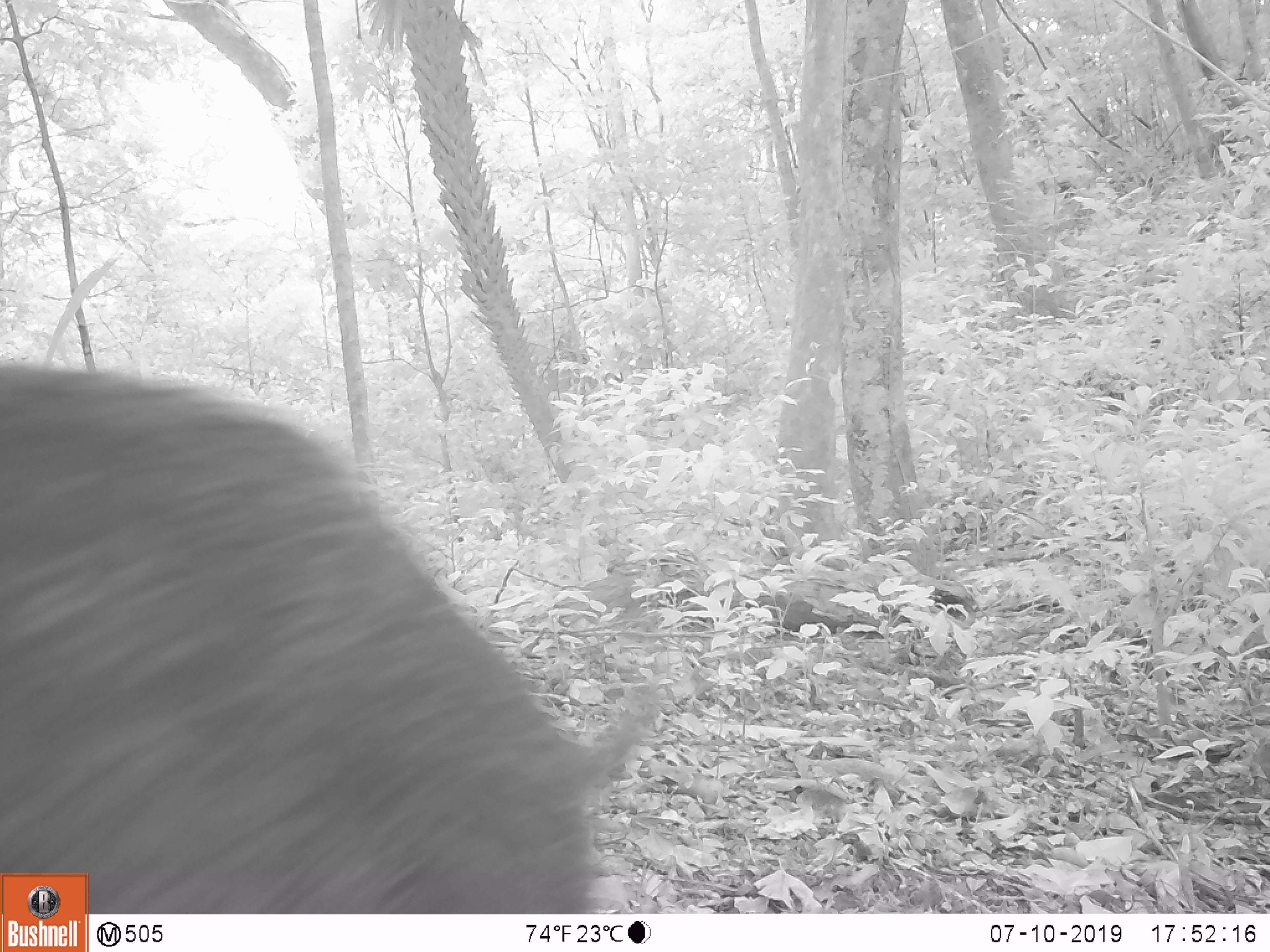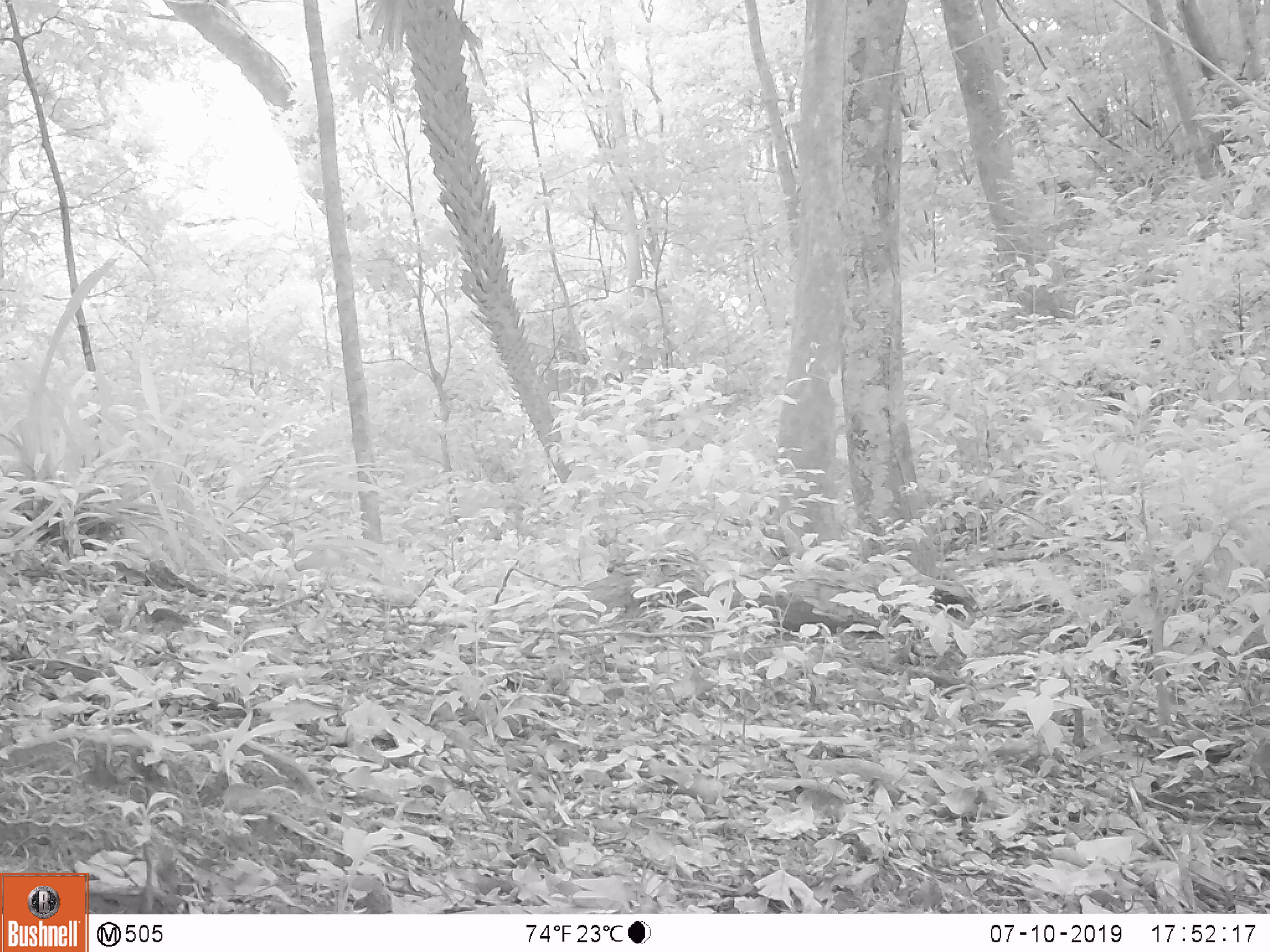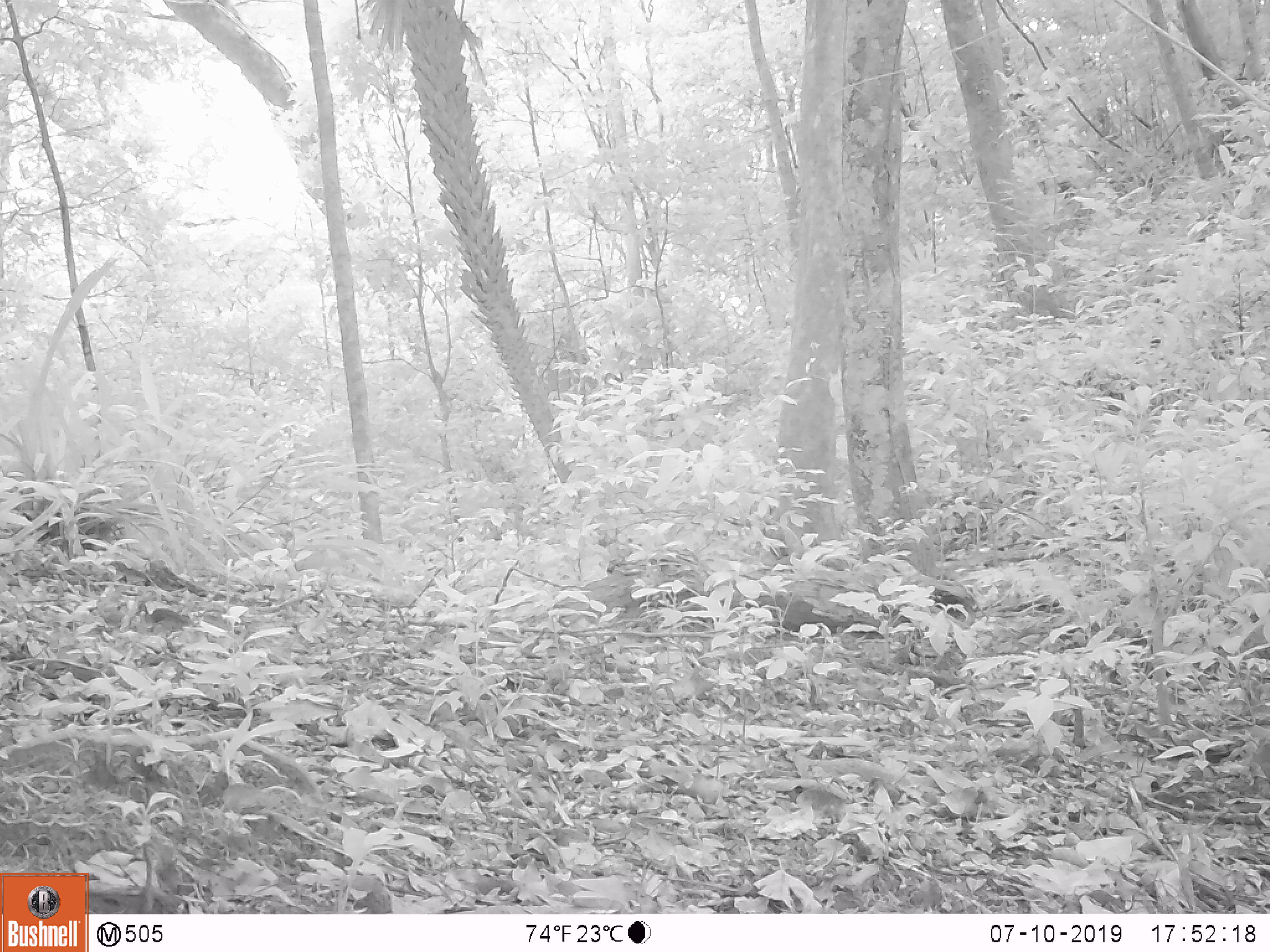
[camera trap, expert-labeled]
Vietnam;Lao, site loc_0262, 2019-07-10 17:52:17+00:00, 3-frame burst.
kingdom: Animalia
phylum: Chordata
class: Mammalia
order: Artiodactyla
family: Suidae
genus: Sus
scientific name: Sus scrofa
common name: eurasian wild pig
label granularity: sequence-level